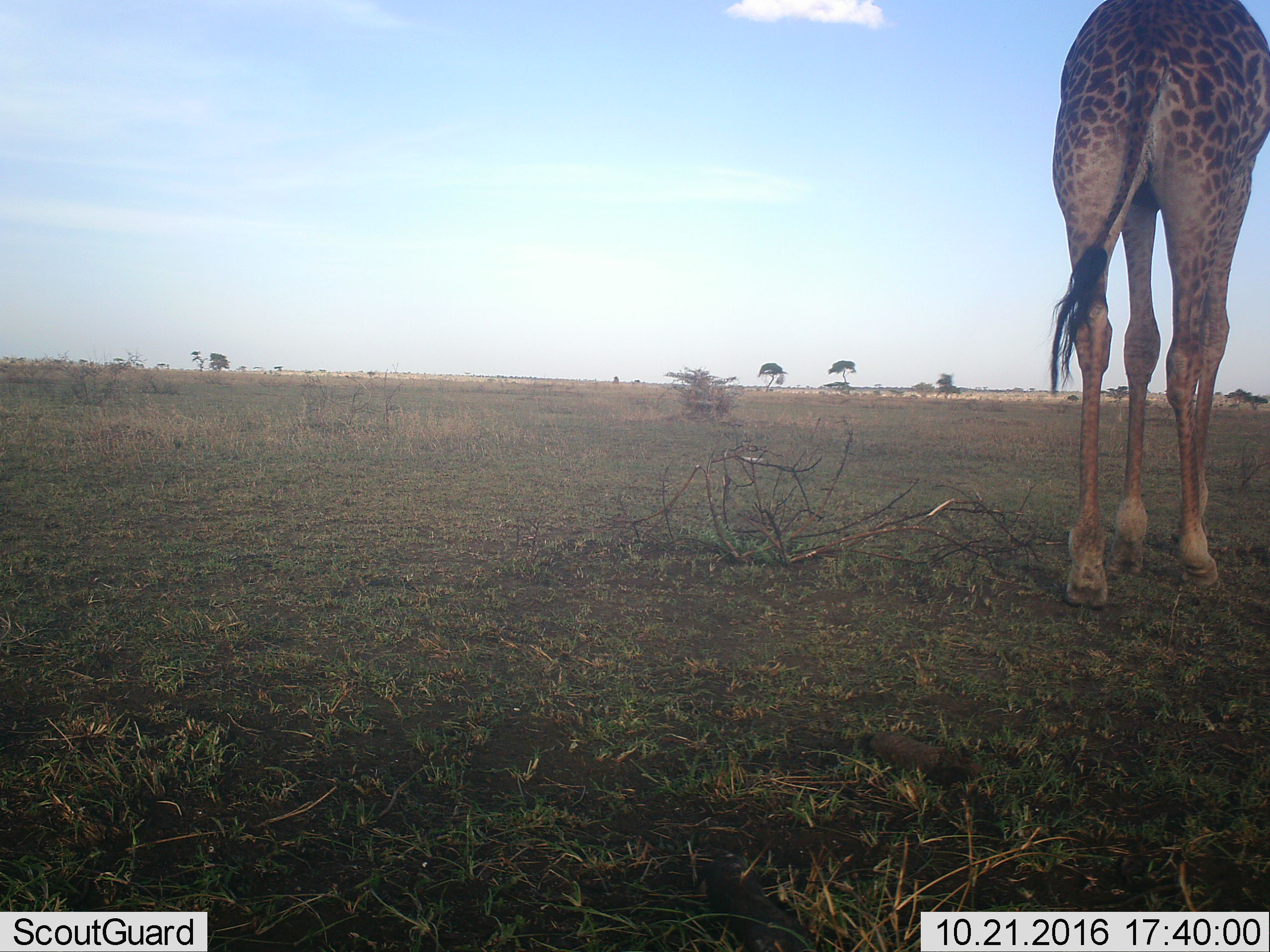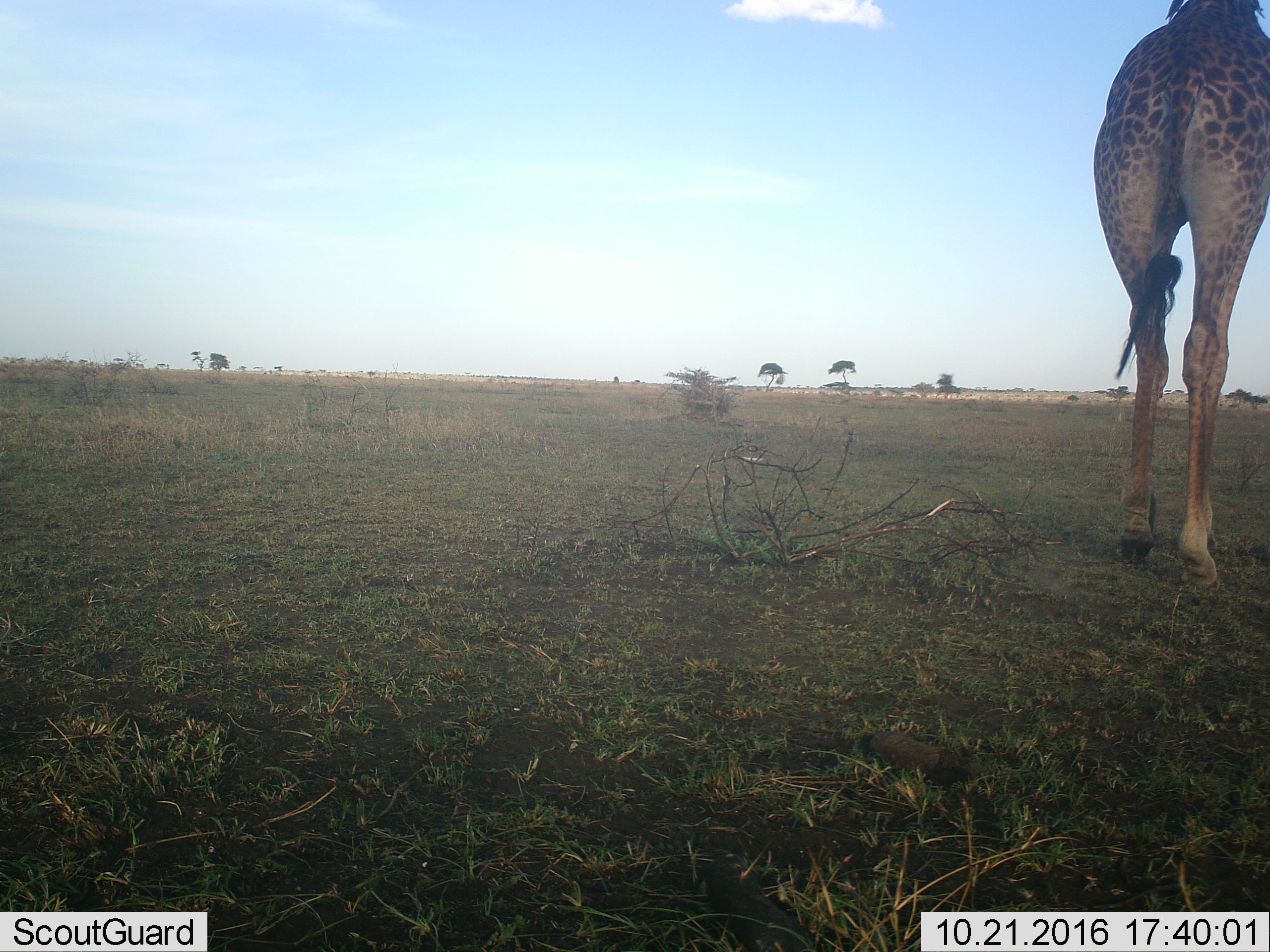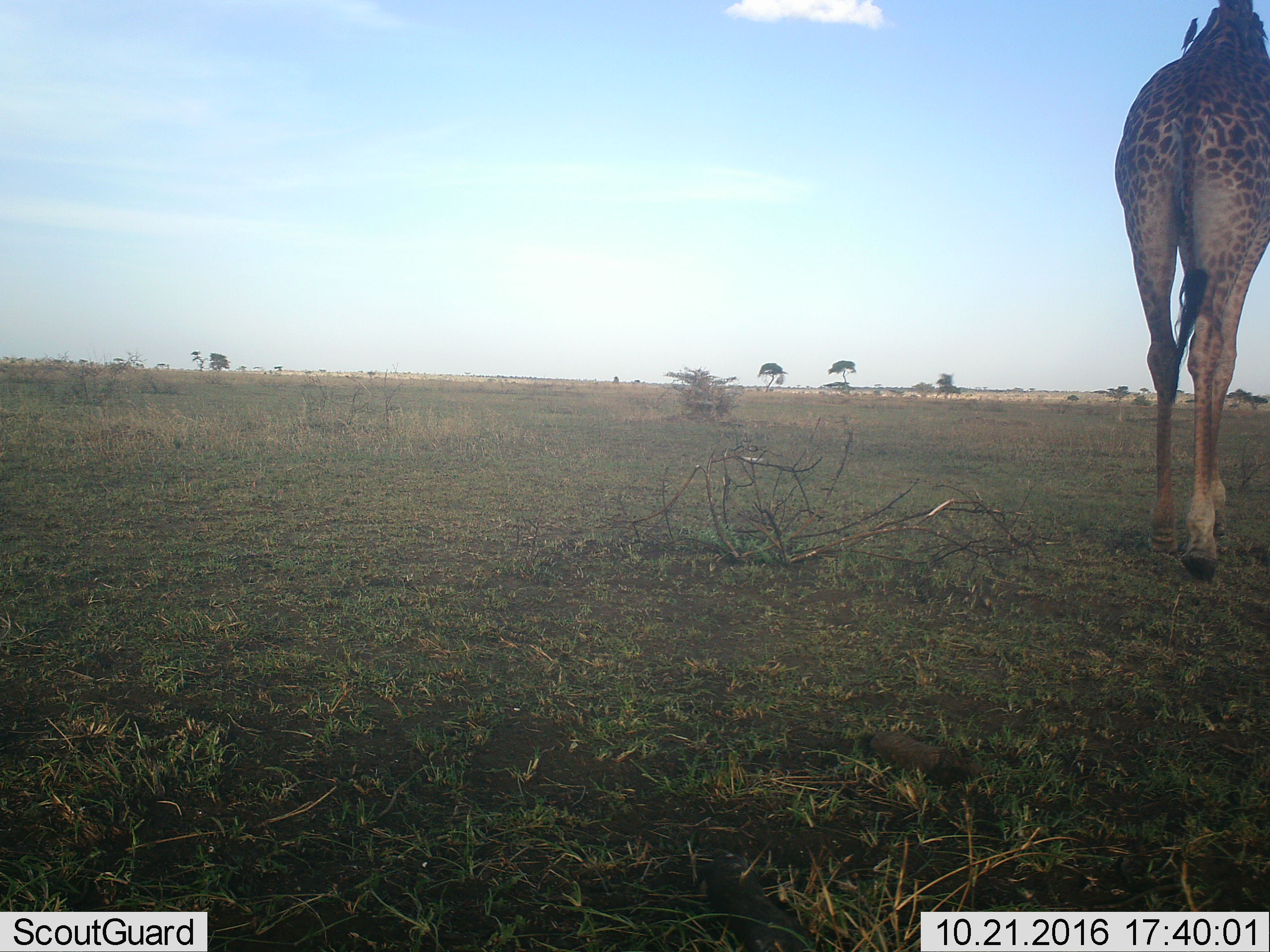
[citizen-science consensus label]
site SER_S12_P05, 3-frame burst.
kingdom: Animalia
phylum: Chordata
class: Mammalia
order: Artiodactyla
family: Giraffidae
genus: Giraffa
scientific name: Giraffa camelopardalis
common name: giraffe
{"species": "giraffe (Giraffa camelopardalis)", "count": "1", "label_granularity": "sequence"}